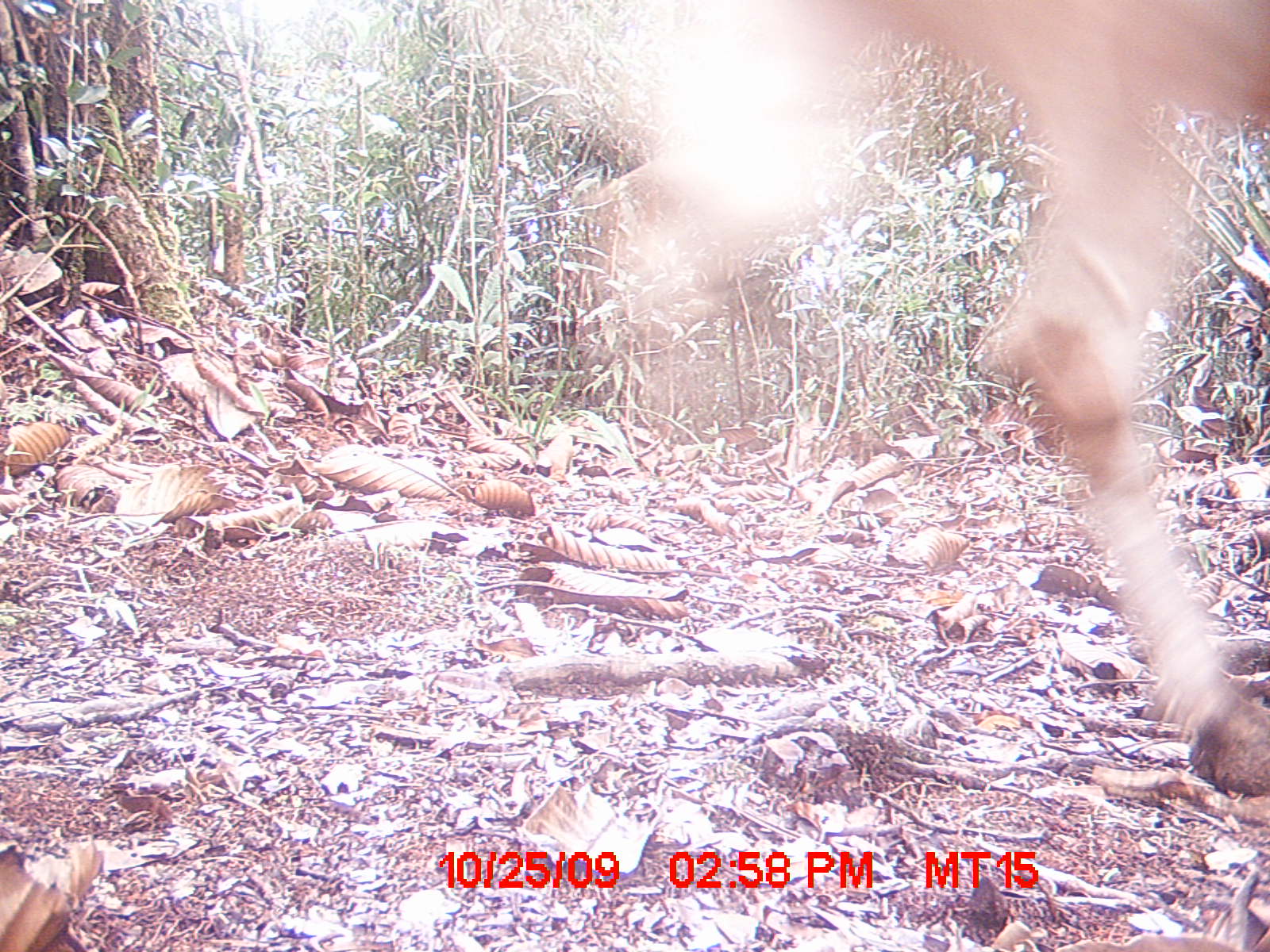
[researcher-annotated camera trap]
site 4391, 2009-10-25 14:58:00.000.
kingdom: Animalia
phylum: Chordata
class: Mammalia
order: Artiodactyla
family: Bovidae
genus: Bos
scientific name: Bos taurus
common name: domestic cattle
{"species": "Bos taurus (domestic cattle)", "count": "1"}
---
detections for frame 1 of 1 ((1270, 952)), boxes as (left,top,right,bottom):
bos taurus: (575,0,1269,789)